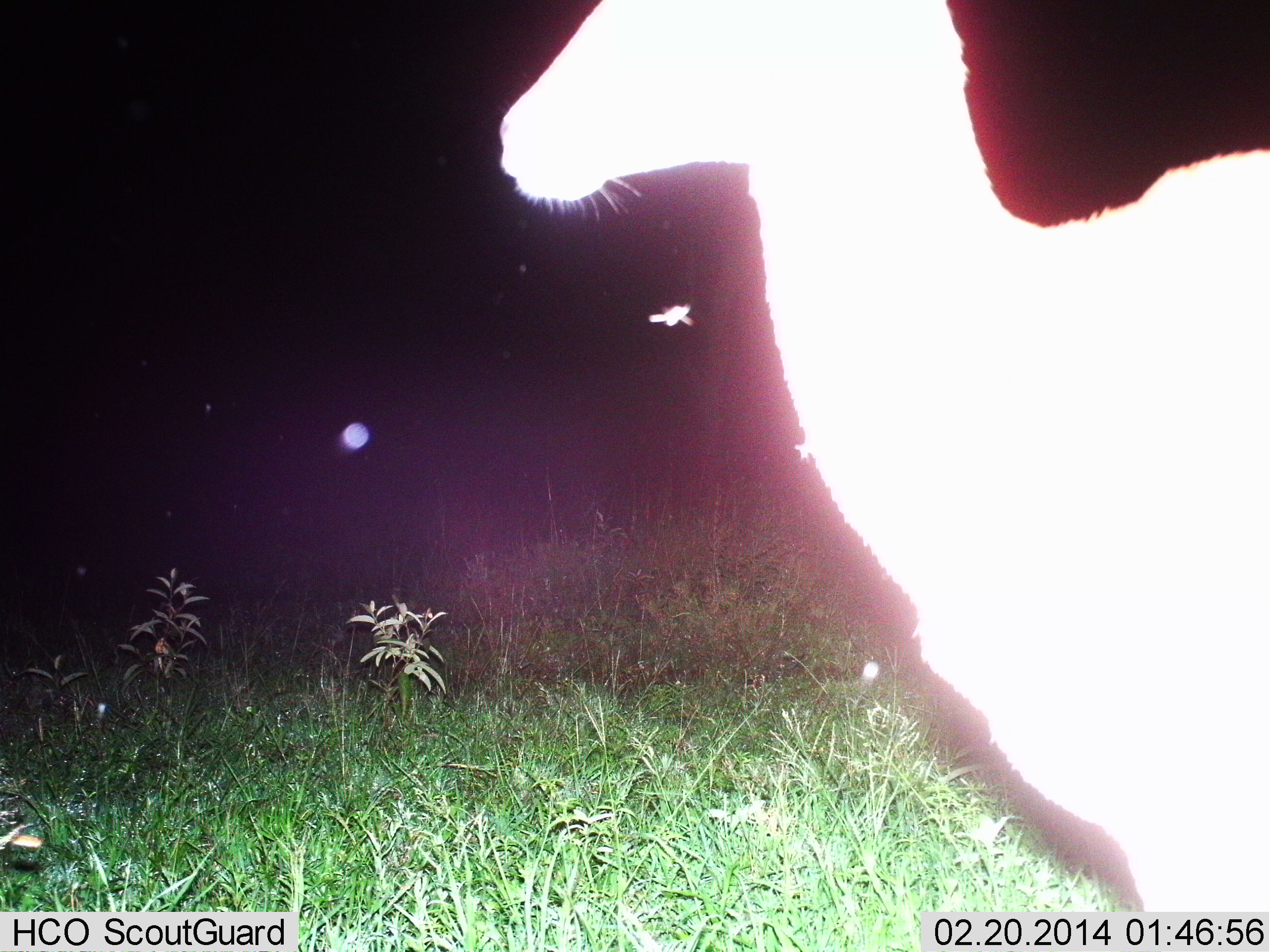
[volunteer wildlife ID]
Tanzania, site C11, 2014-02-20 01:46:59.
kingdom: Animalia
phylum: Chordata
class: Mammalia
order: Artiodactyla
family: Bovidae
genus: Aepyceros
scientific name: Aepyceros melampus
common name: impala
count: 1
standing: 86%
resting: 0%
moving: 14%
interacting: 0%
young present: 0%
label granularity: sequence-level